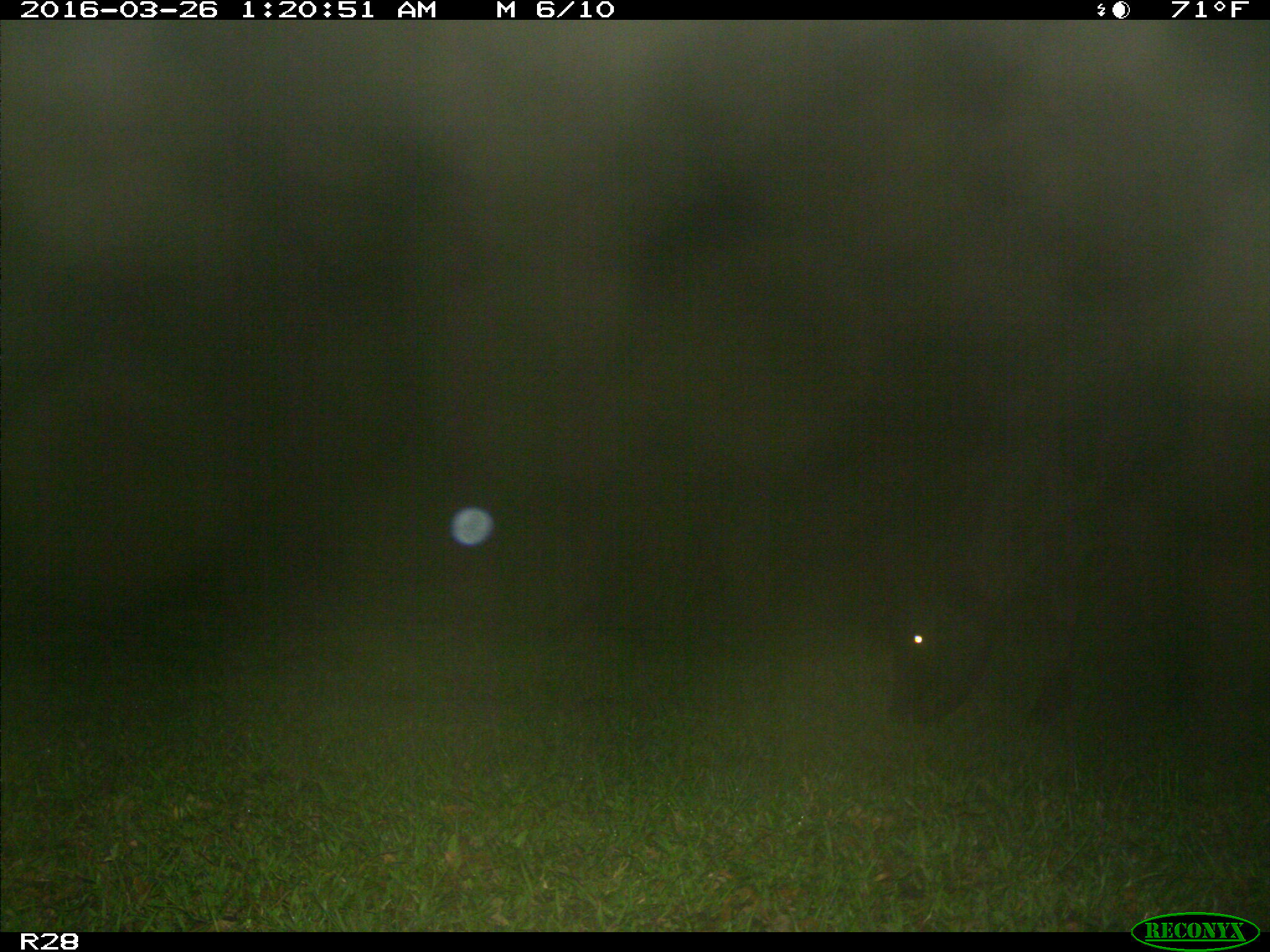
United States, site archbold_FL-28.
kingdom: Animalia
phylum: Chordata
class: Mammalia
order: Artiodactyla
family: Bovidae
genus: Bos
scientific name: Bos taurus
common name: domestic cow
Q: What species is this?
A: Bos taurus (domestic cow).